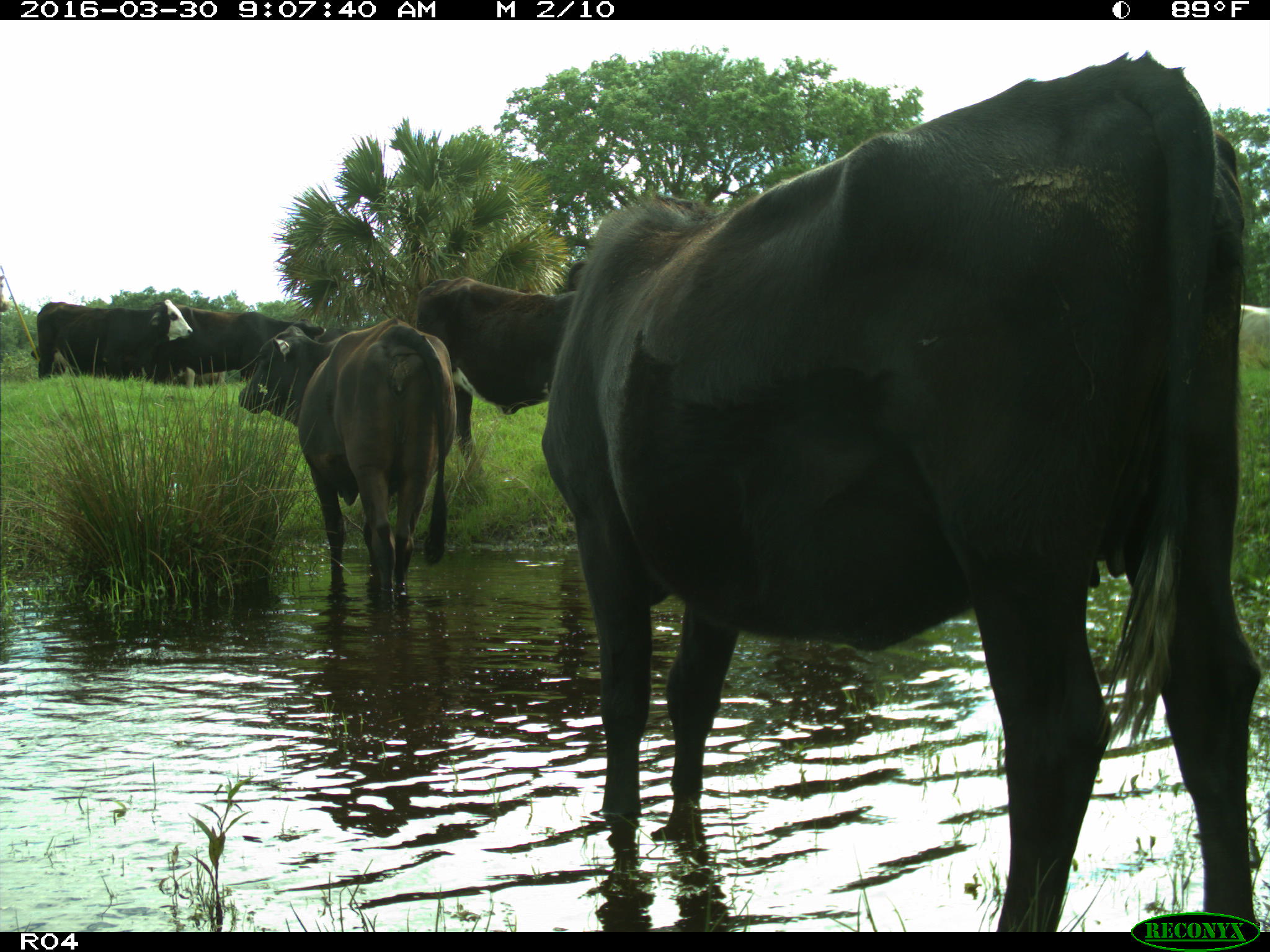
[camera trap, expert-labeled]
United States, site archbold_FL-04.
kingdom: Animalia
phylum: Chordata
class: Mammalia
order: Artiodactyla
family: Bovidae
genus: Bos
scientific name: Bos taurus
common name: domestic cow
Bos taurus (domestic cow).